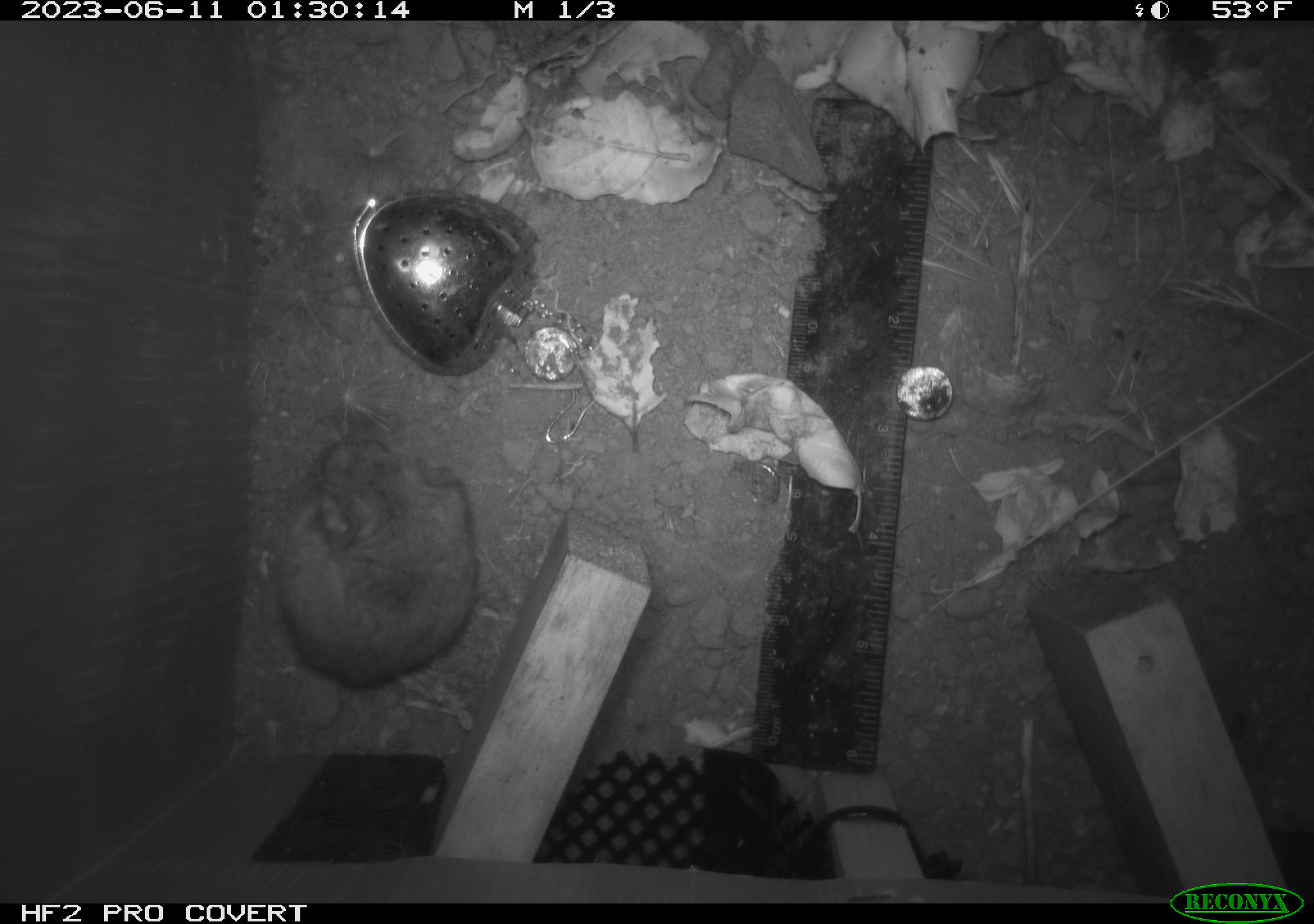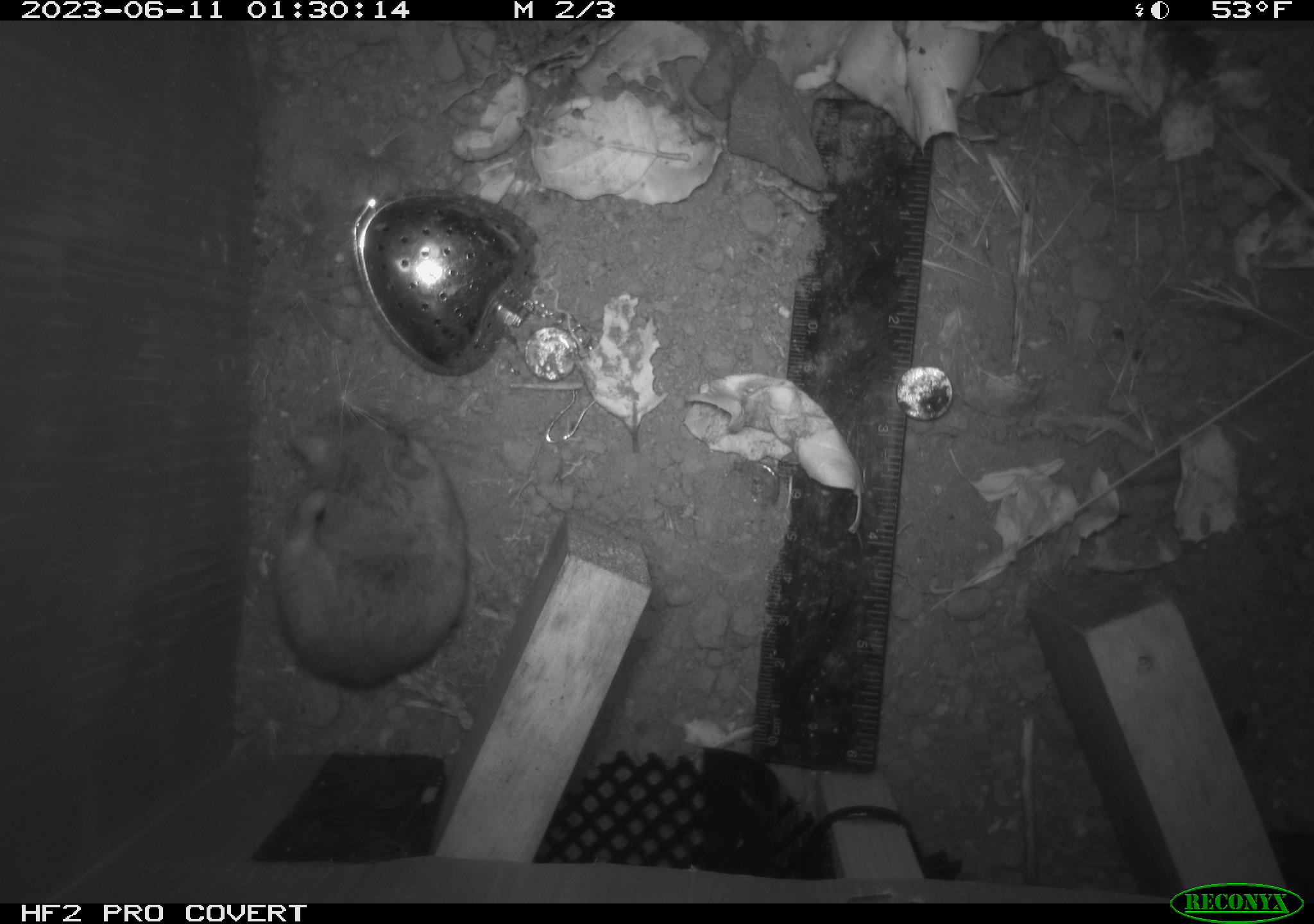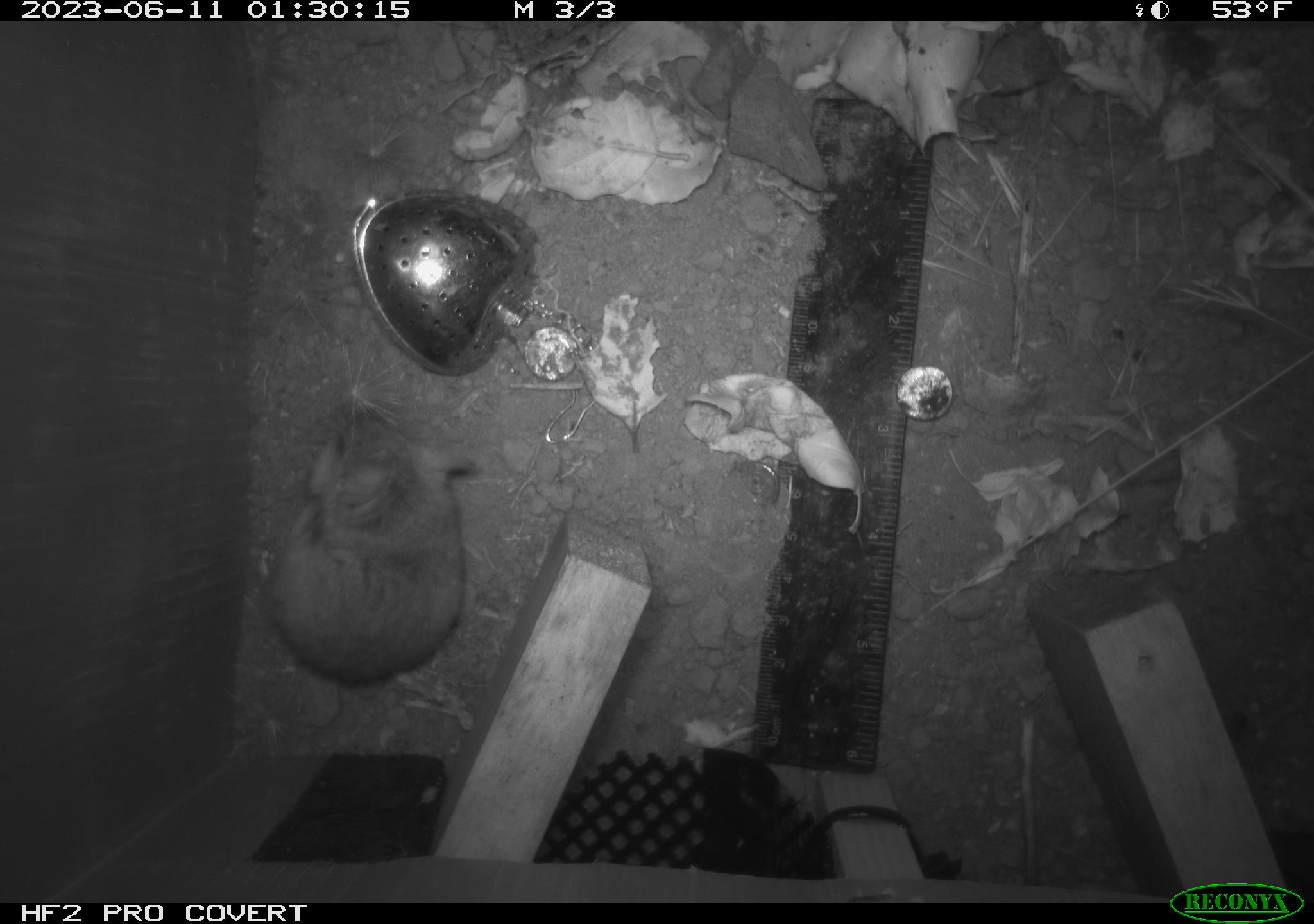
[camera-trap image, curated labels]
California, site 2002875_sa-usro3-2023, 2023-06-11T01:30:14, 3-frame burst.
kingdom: Animalia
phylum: Chordata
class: Mammalia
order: Rodentia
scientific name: Rodentia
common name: mouse species